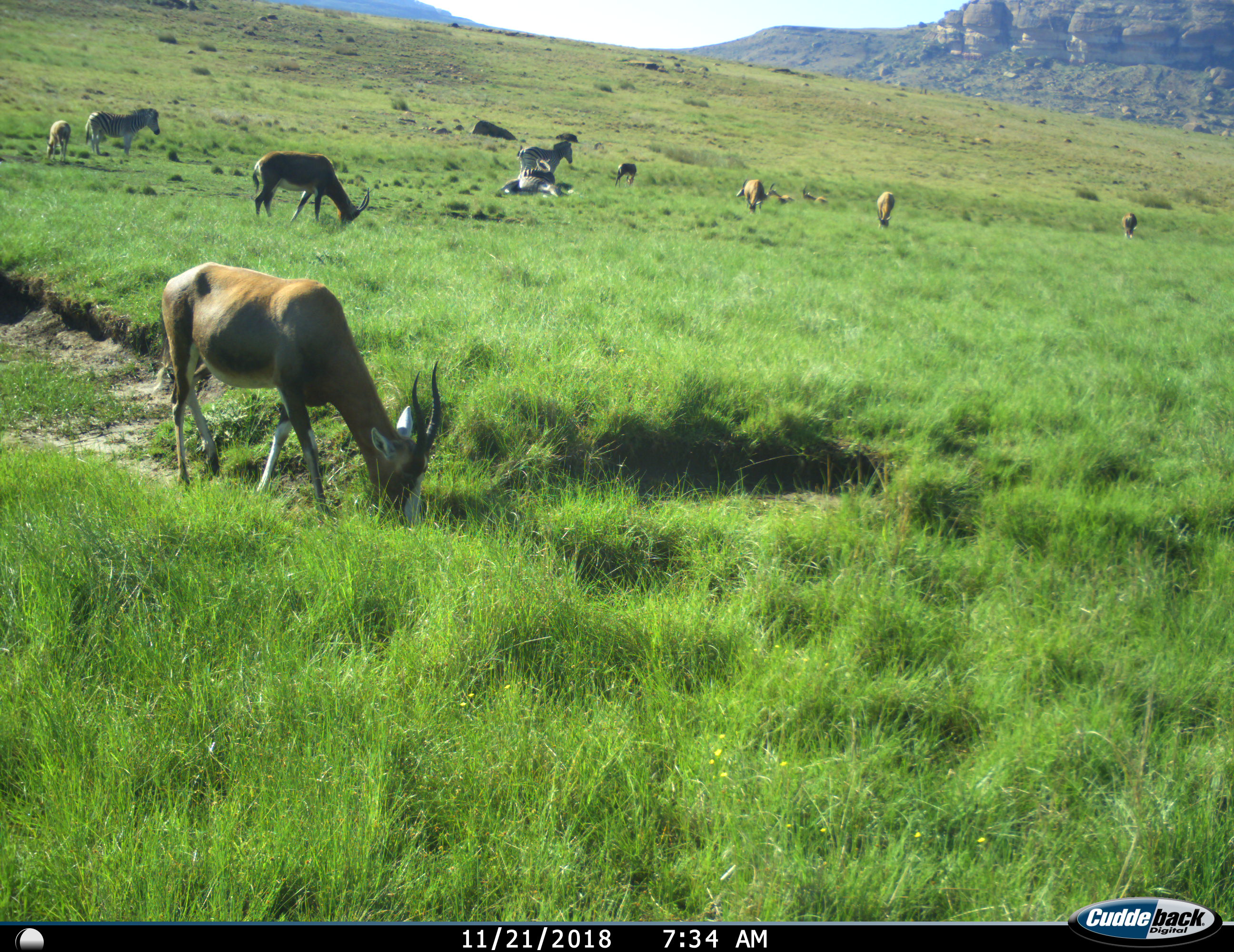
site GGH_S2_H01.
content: unidentified animal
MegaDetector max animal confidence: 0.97